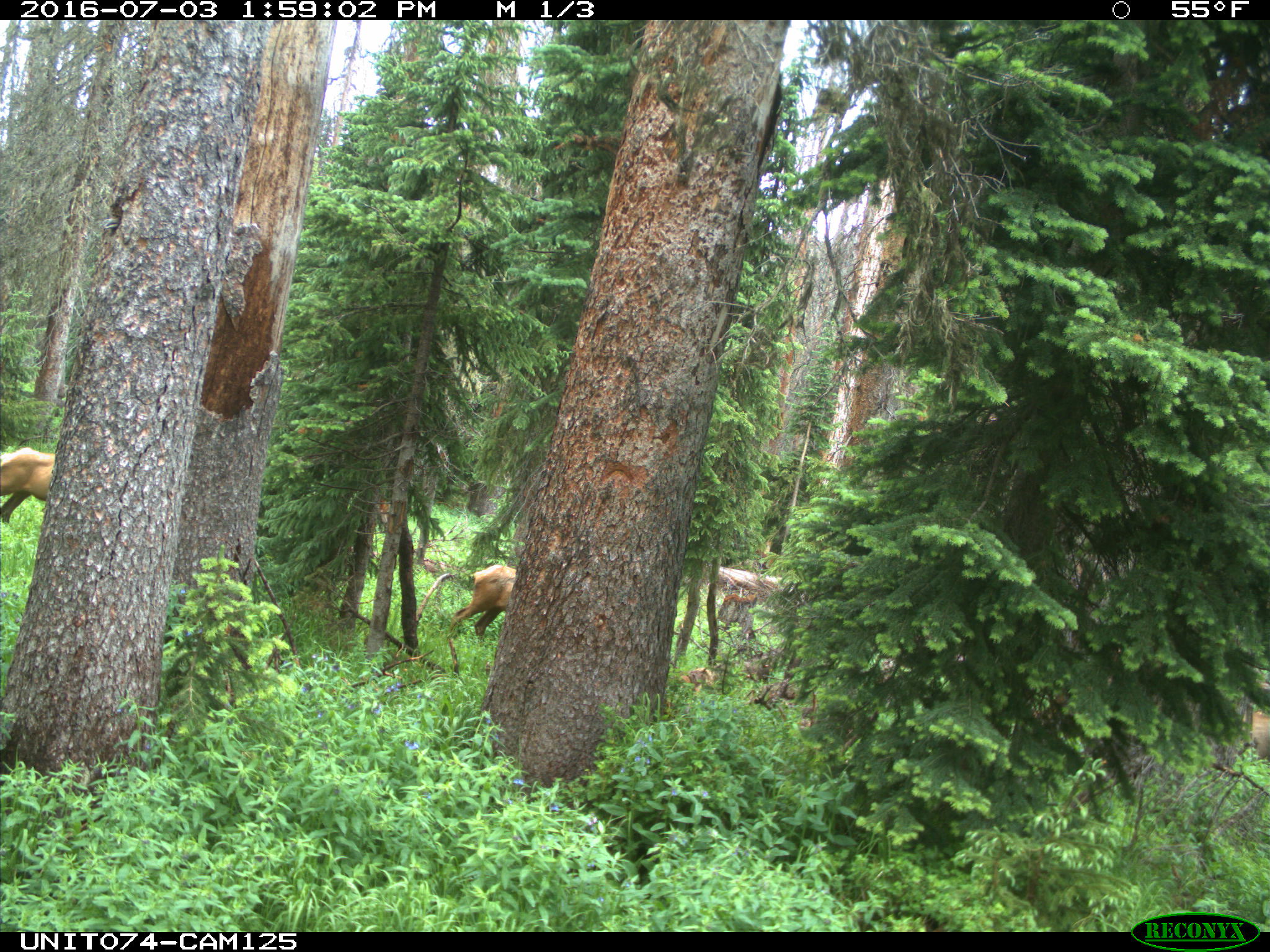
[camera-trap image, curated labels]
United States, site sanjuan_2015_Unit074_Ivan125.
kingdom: Animalia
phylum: Chordata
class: Mammalia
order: Artiodactyla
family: Cervidae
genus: Cervus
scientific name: Cervus elaphus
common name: red deer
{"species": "Cervus elaphus (red deer)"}